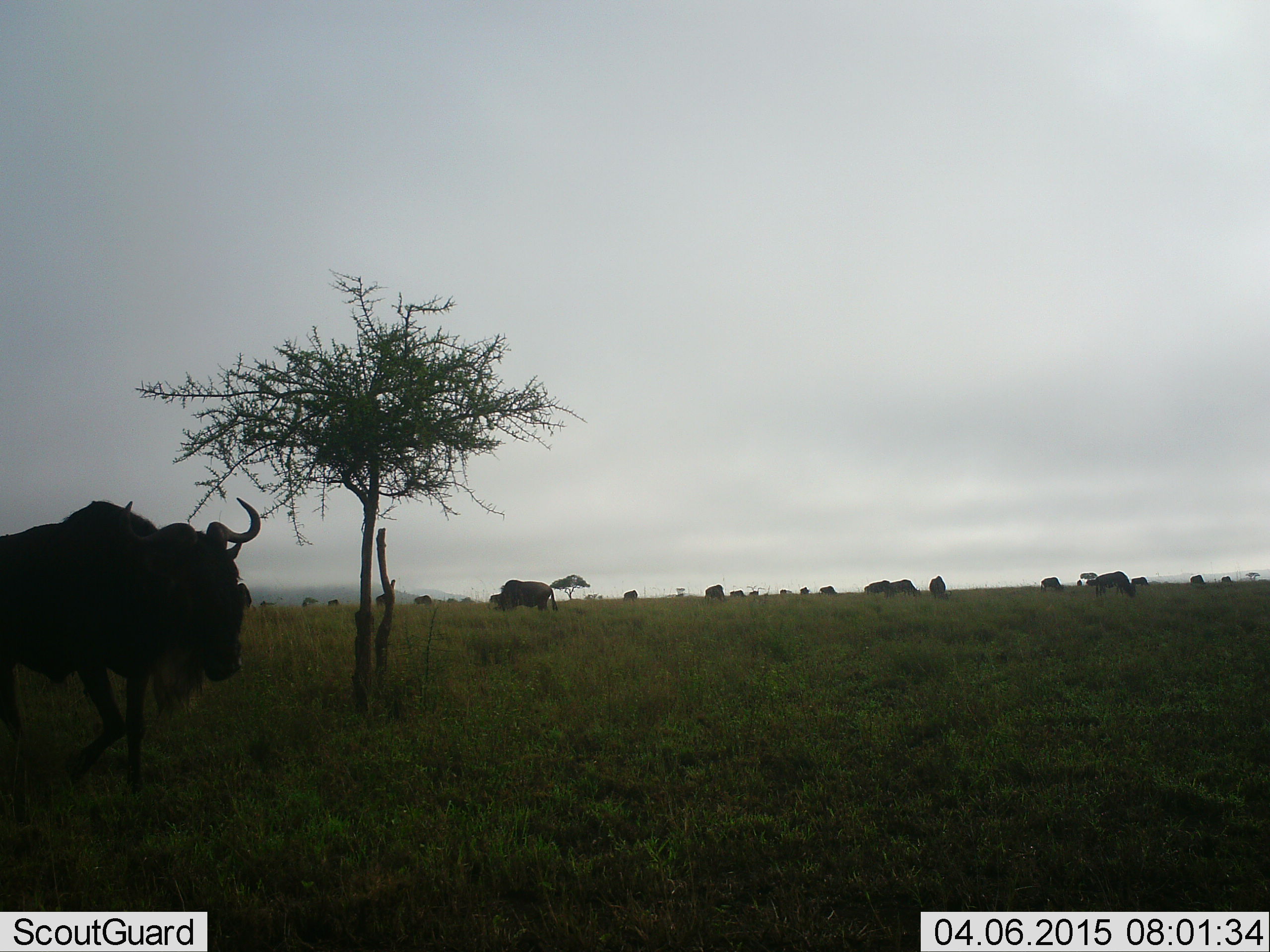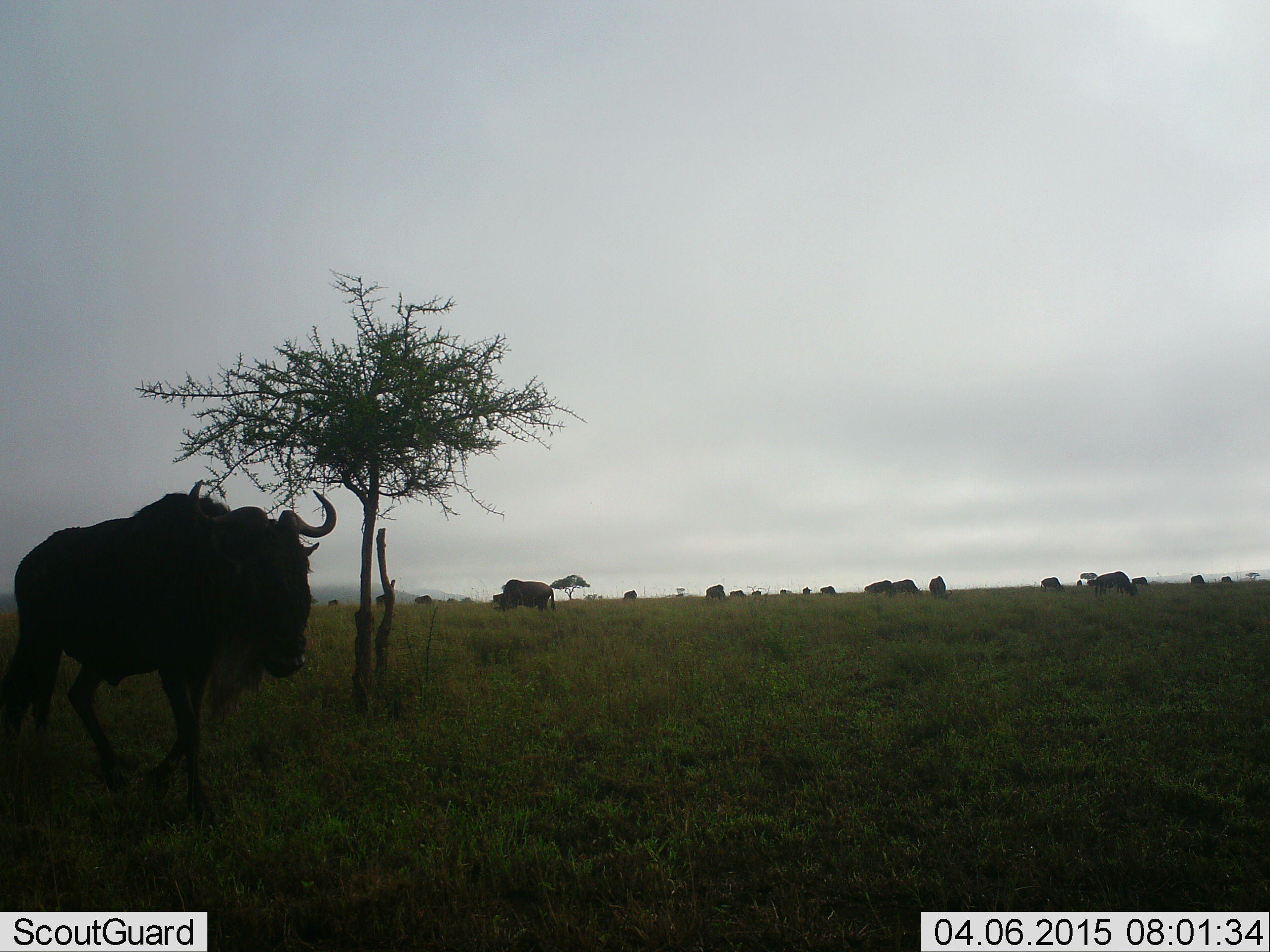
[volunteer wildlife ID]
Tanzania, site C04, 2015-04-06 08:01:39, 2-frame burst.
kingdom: Animalia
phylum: Chordata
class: Mammalia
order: Artiodactyla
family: Bovidae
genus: Connochaetes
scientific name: Connochaetes taurinus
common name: blue wildebeest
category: wildebeest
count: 11-50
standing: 70%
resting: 0%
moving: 80%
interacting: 0%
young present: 0%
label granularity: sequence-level